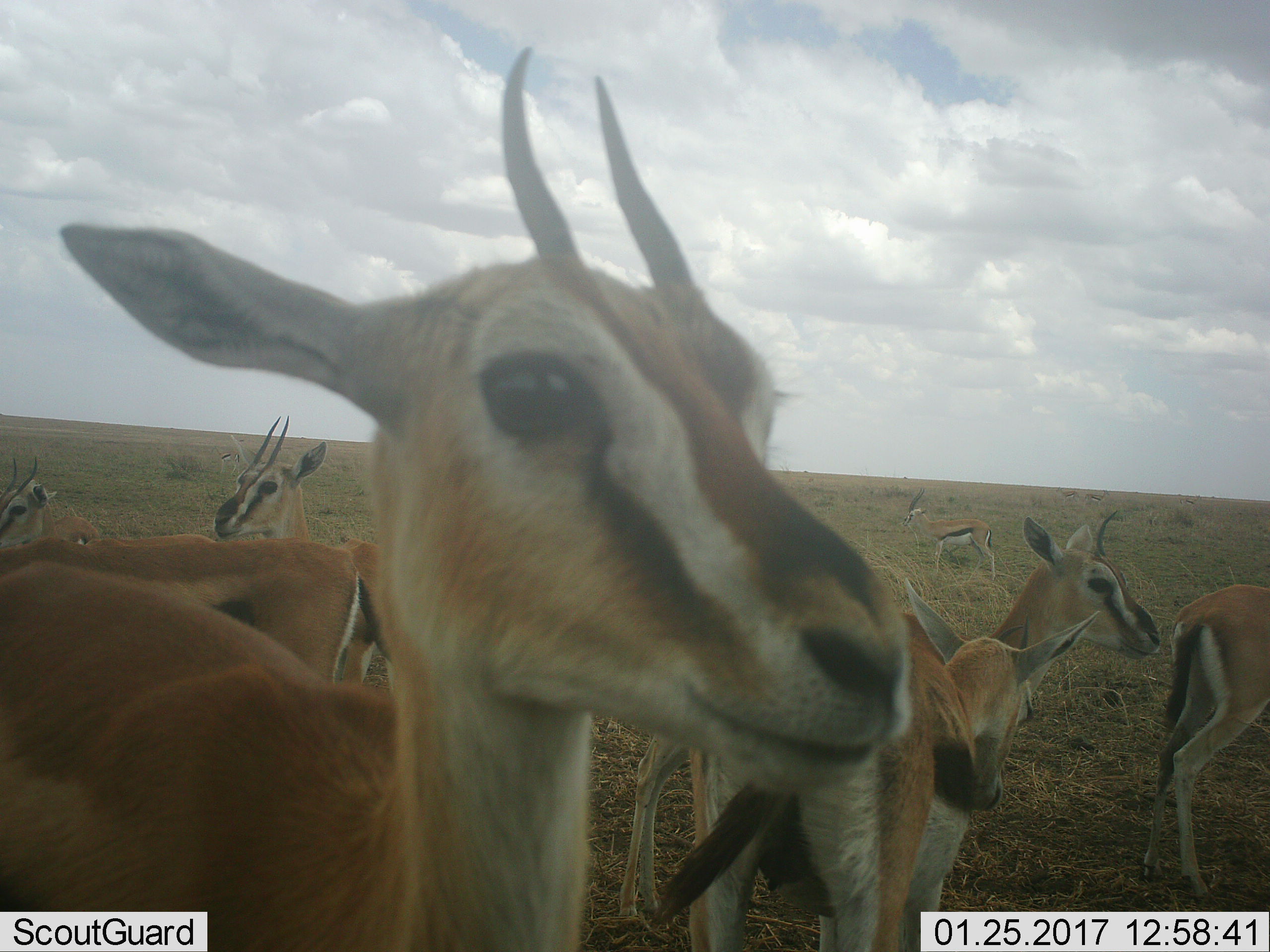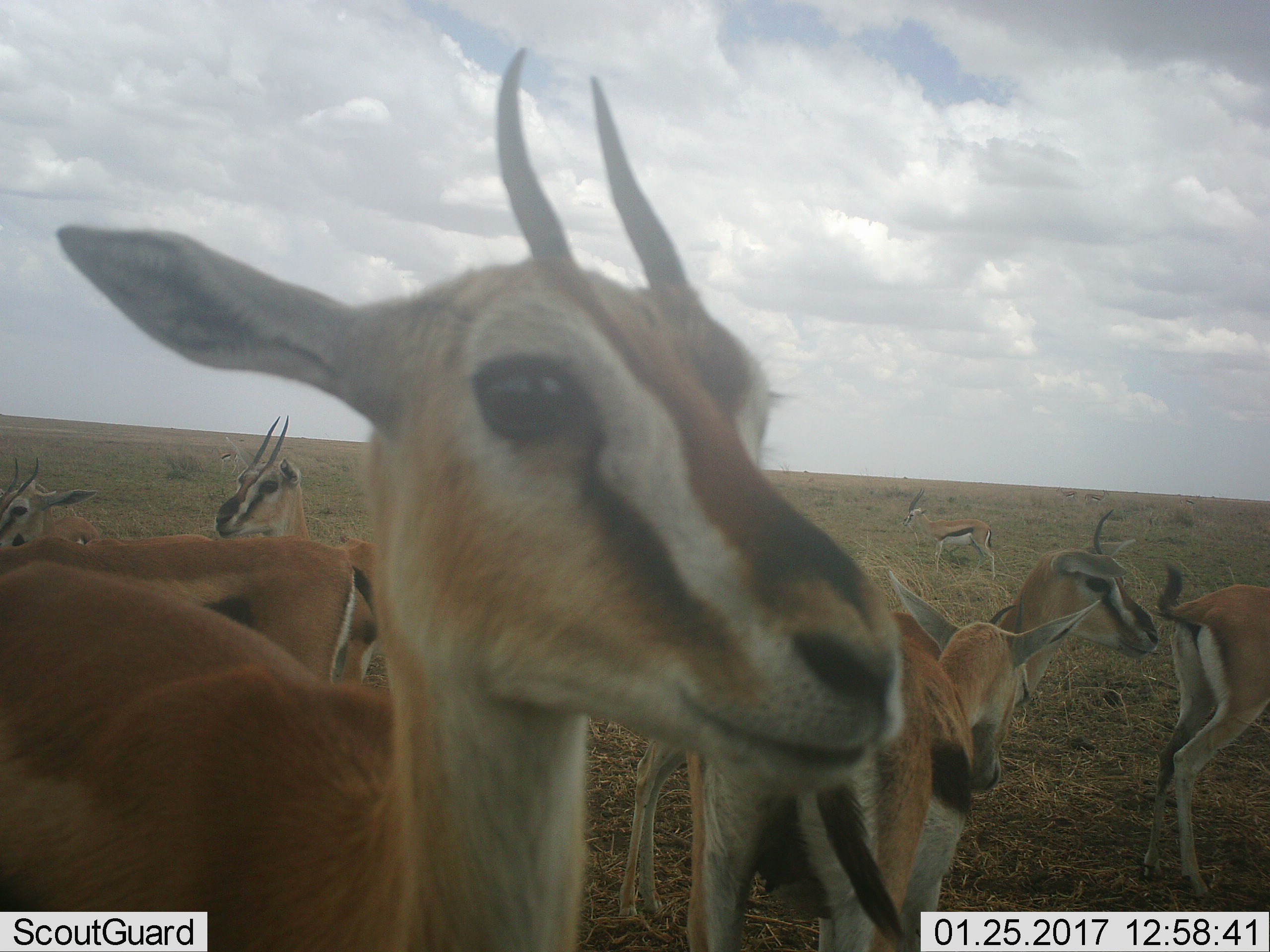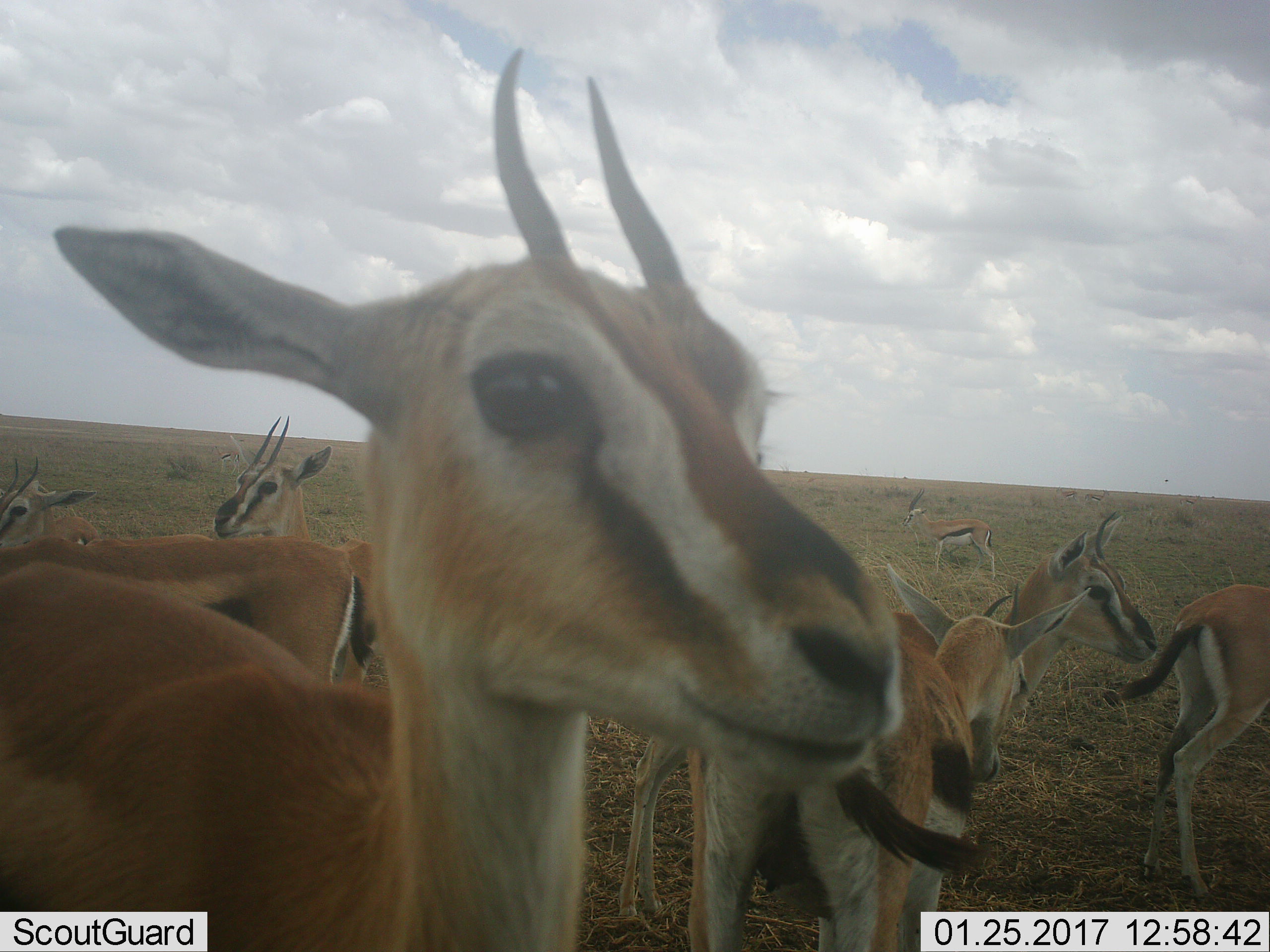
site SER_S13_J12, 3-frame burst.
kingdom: Animalia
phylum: Chordata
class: Mammalia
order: Artiodactyla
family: Bovidae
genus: Eudorcas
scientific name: Eudorcas thomsonii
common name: thomson's gazelle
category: gazellethomsons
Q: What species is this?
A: Gazellethomsons (thomson's gazelle) (Eudorcas thomsonii).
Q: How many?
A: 9.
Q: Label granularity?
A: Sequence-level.